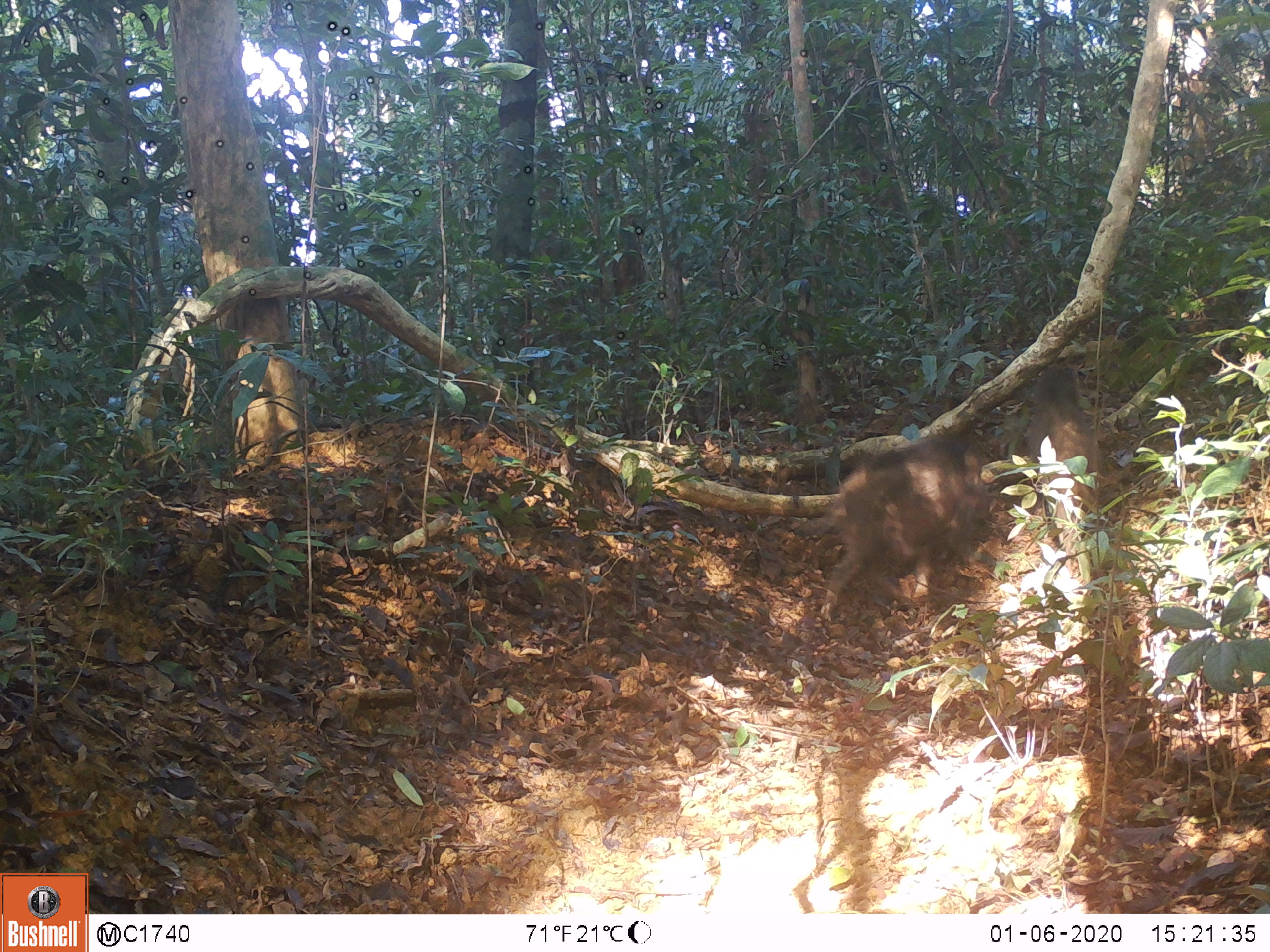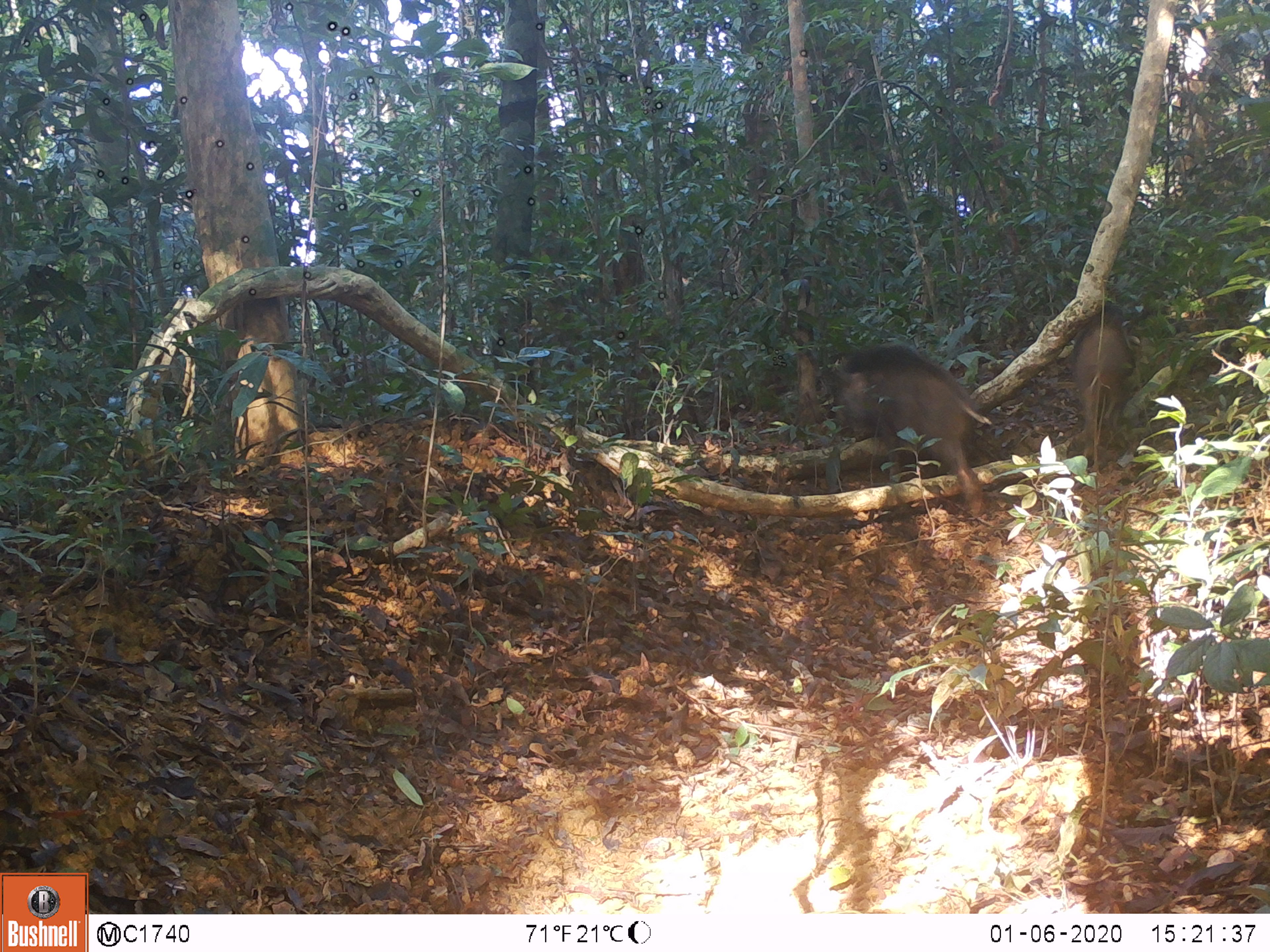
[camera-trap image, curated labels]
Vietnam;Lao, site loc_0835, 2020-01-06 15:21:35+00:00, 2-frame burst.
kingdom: Animalia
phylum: Chordata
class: Mammalia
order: Artiodactyla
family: Suidae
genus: Sus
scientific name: Sus scrofa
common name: eurasian wild pig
Eurasian wild pig (Sus scrofa). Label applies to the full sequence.